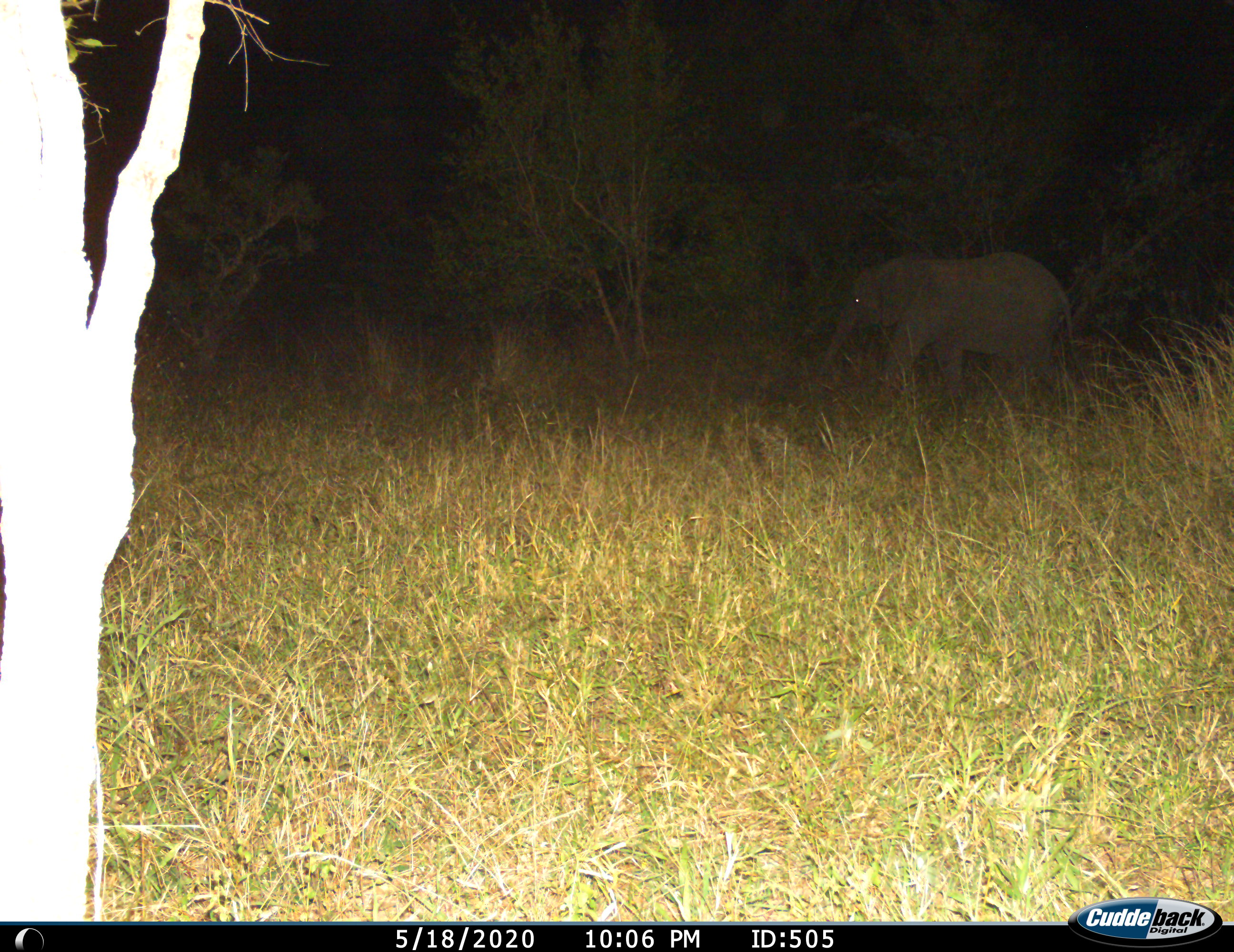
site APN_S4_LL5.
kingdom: Animalia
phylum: Chordata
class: Mammalia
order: Proboscidea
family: Elephantidae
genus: Loxodonta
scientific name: Loxodonta africana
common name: african bush elephant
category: elephant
Elephant (african bush elephant) (Loxodonta africana), count 1. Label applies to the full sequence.